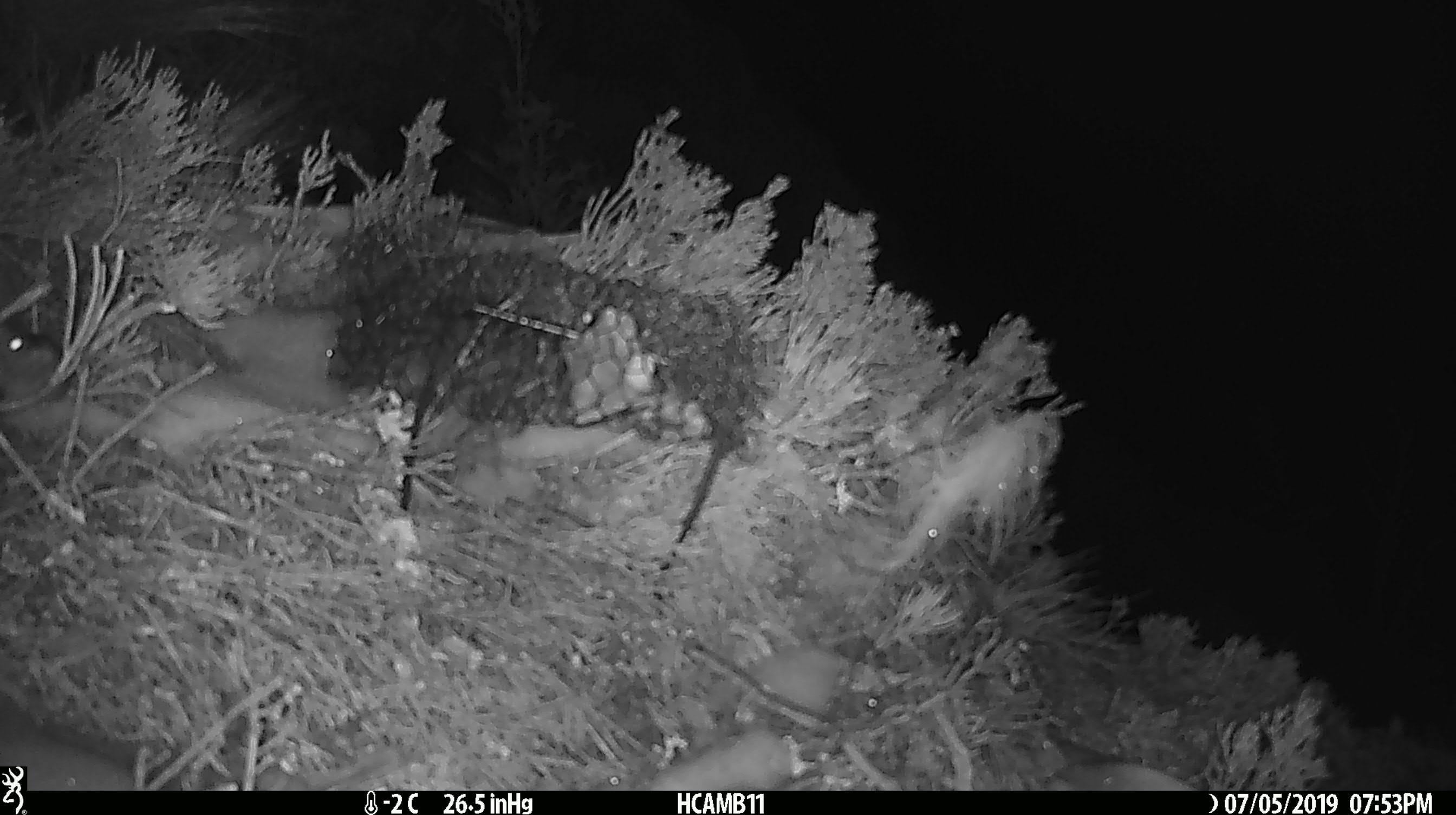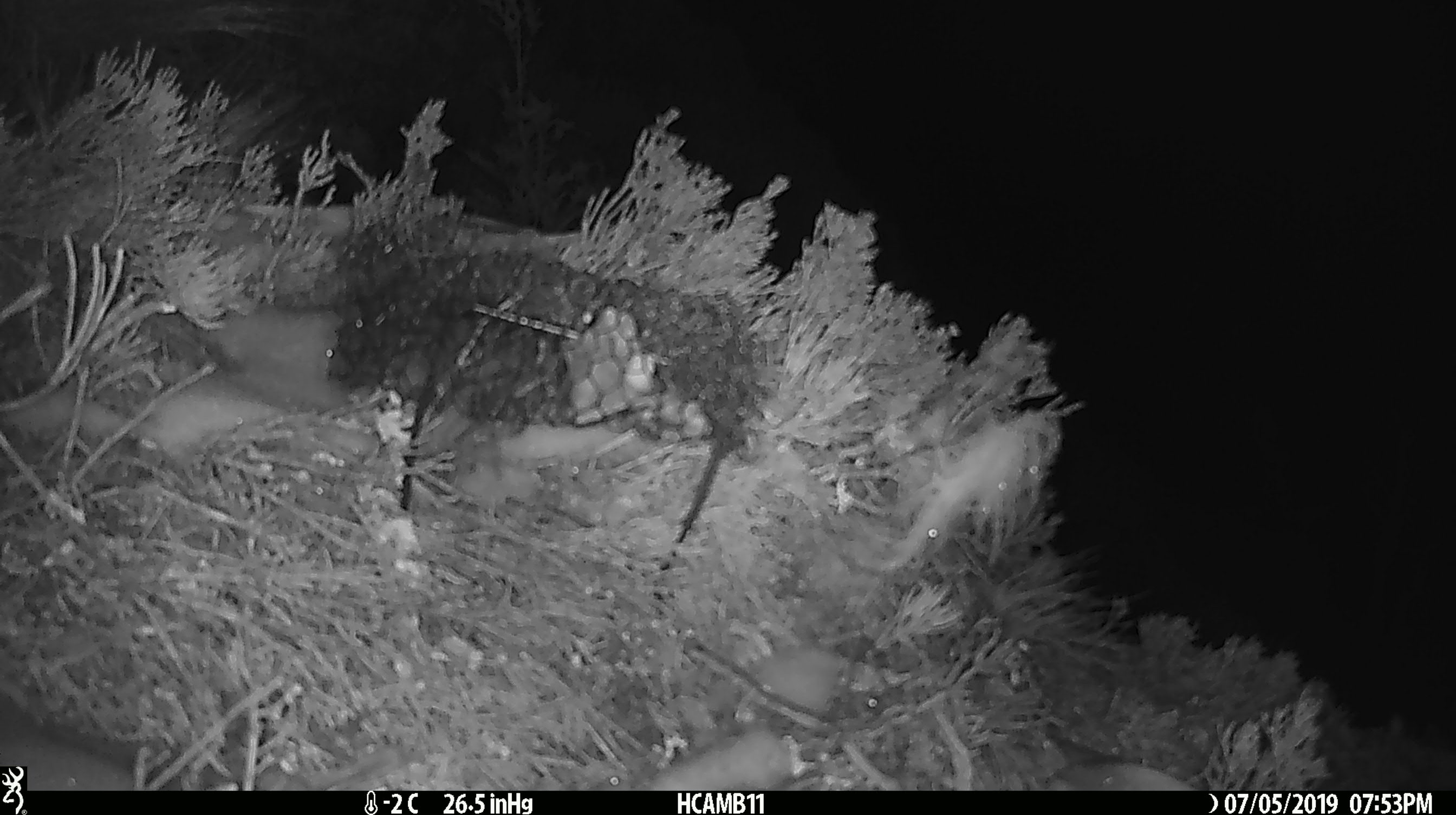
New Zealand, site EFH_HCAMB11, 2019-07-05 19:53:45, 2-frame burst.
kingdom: Animalia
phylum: Chordata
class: Mammalia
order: Rodentia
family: Muridae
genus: Mus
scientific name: Mus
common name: mouse